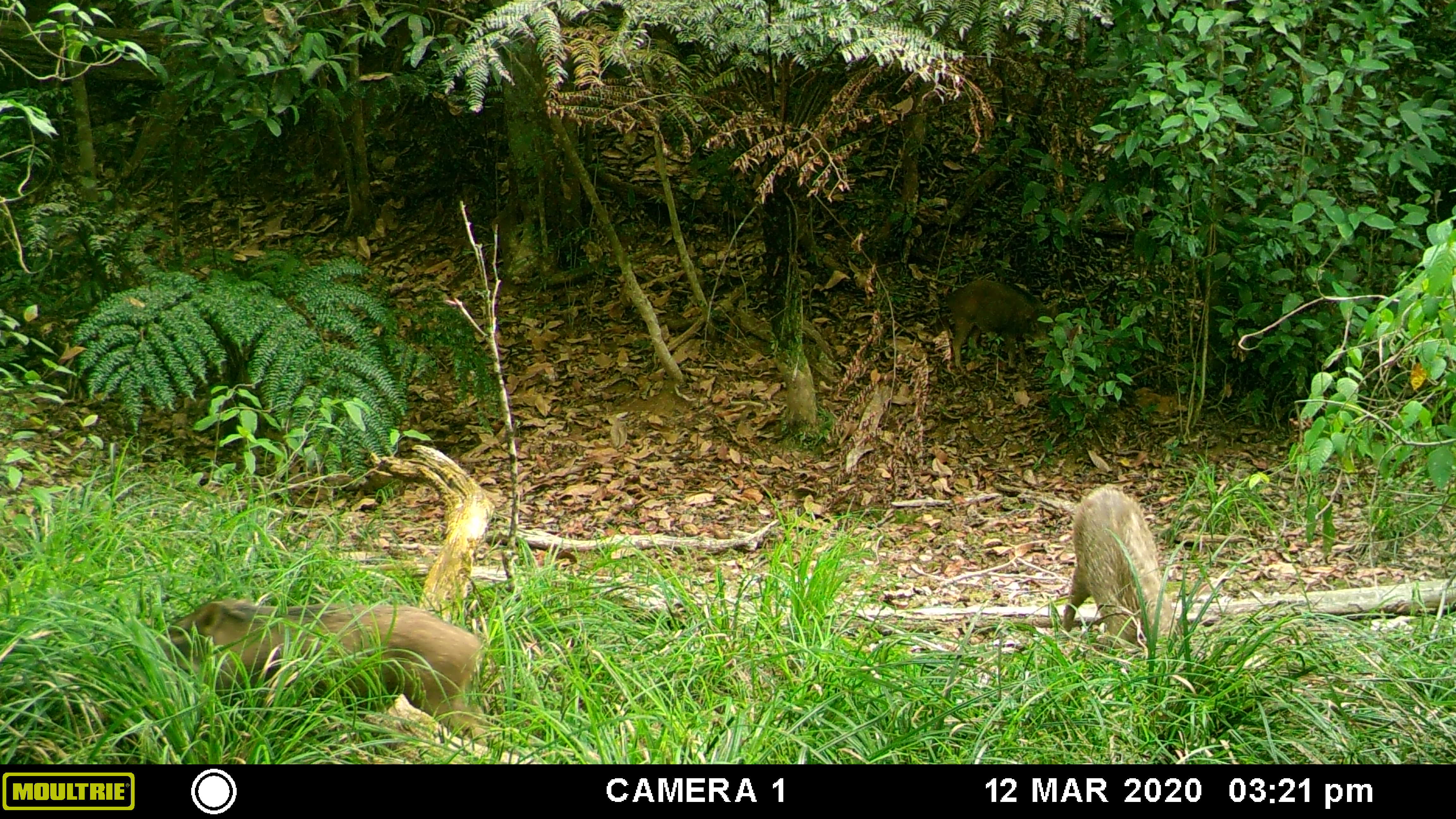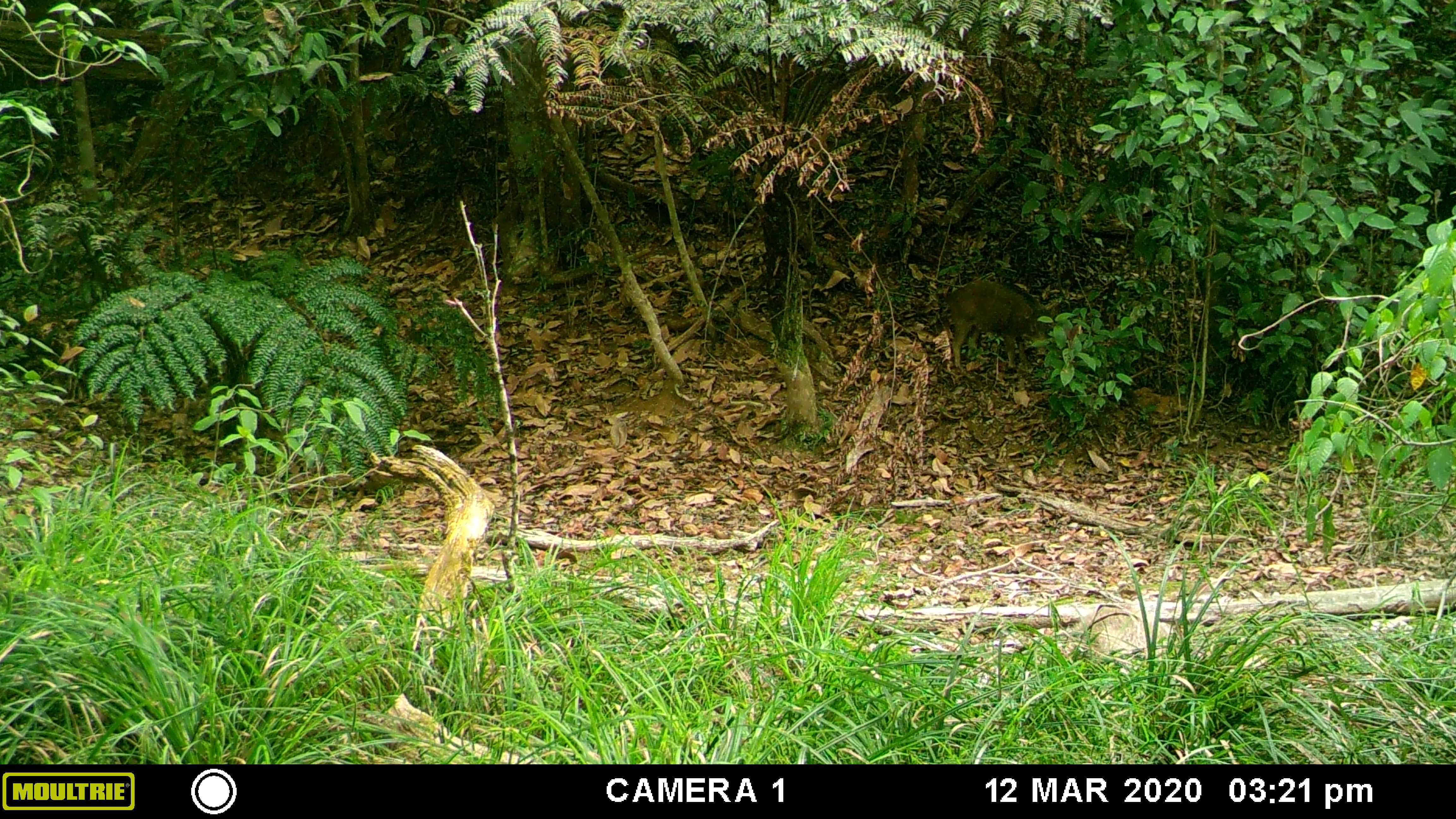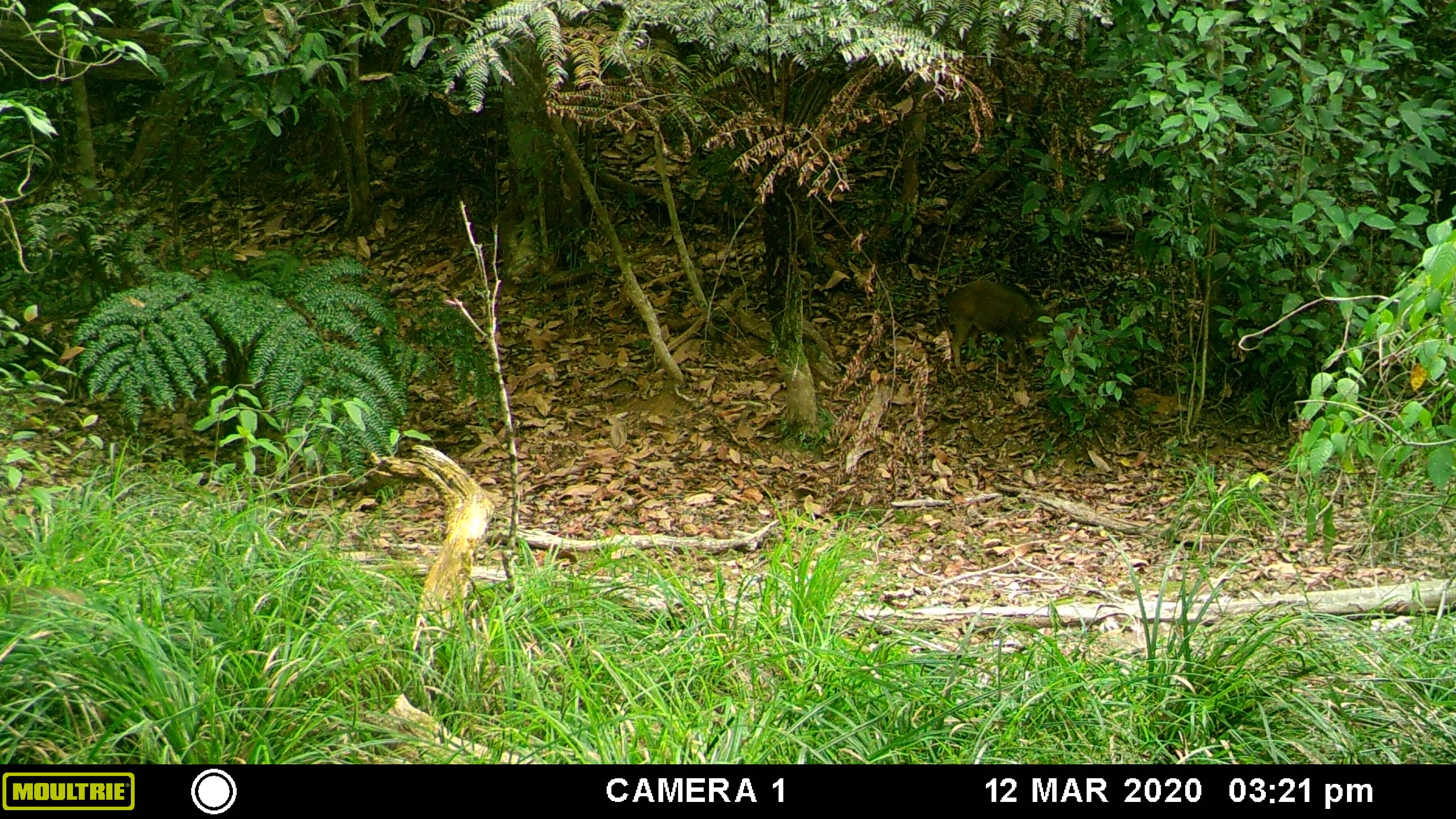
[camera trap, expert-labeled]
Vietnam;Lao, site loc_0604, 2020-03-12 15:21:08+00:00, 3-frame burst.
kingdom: Animalia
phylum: Chordata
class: Mammalia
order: Artiodactyla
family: Suidae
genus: Sus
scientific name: Sus scrofa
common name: eurasian wild pig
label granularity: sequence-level